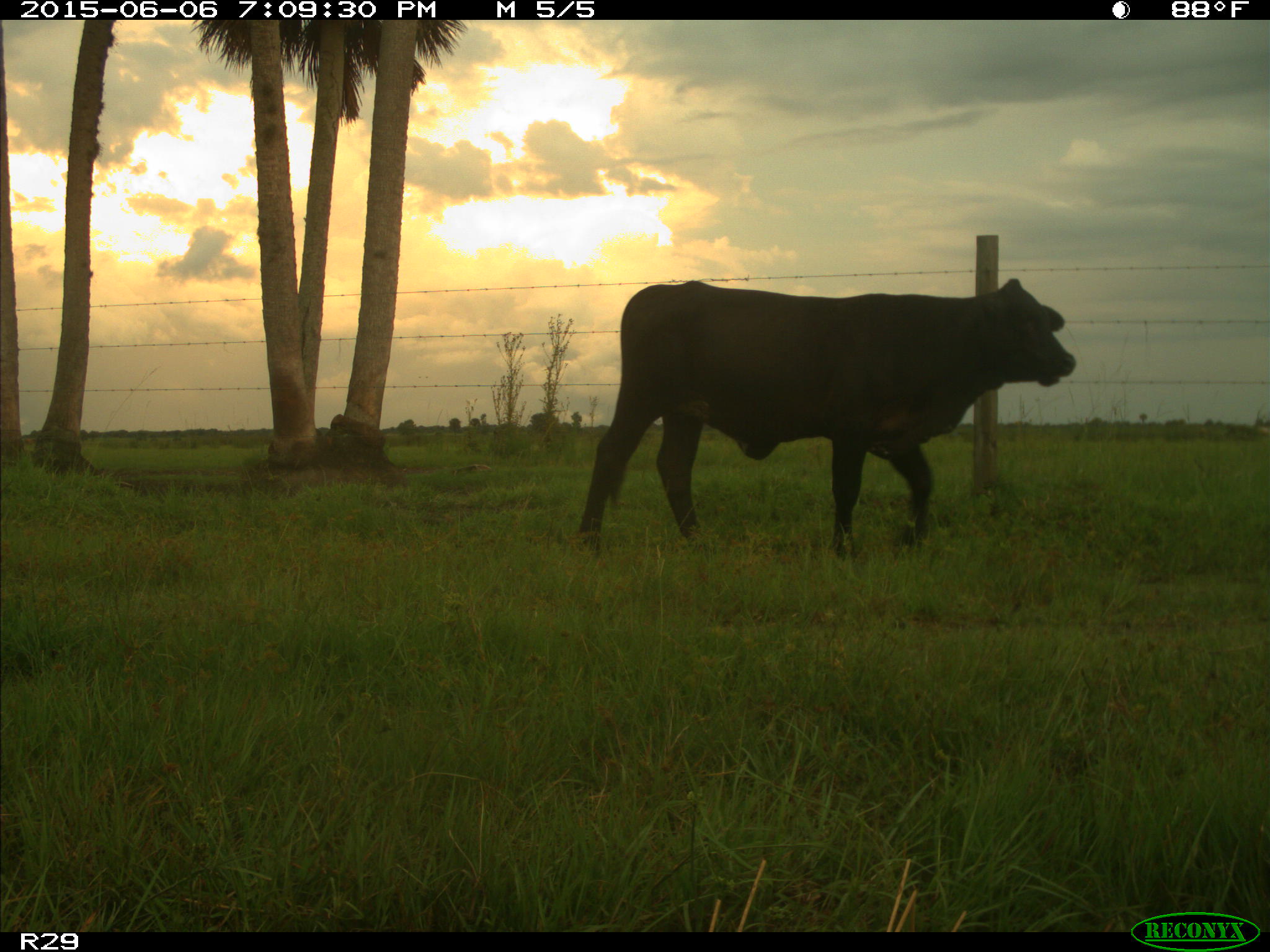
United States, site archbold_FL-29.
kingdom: Animalia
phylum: Chordata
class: Mammalia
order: Artiodactyla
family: Bovidae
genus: Bos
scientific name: Bos taurus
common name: domestic cow